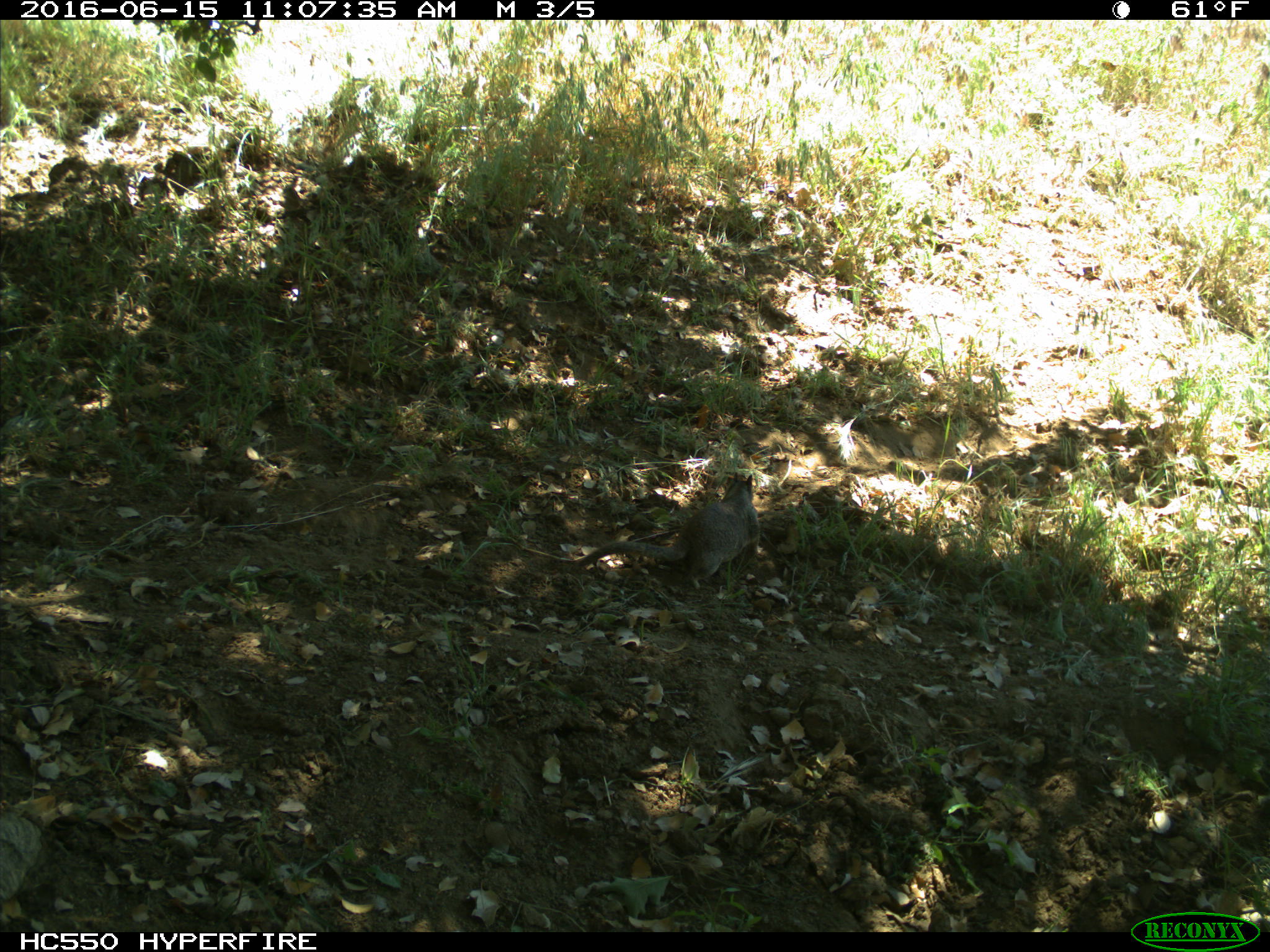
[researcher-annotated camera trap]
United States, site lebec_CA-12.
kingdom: Animalia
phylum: Chordata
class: Mammalia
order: Rodentia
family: Sciuridae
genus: Otospermophilus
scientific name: Otospermophilus beecheyi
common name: california ground squirrel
Otospermophilus beecheyi (california ground squirrel).